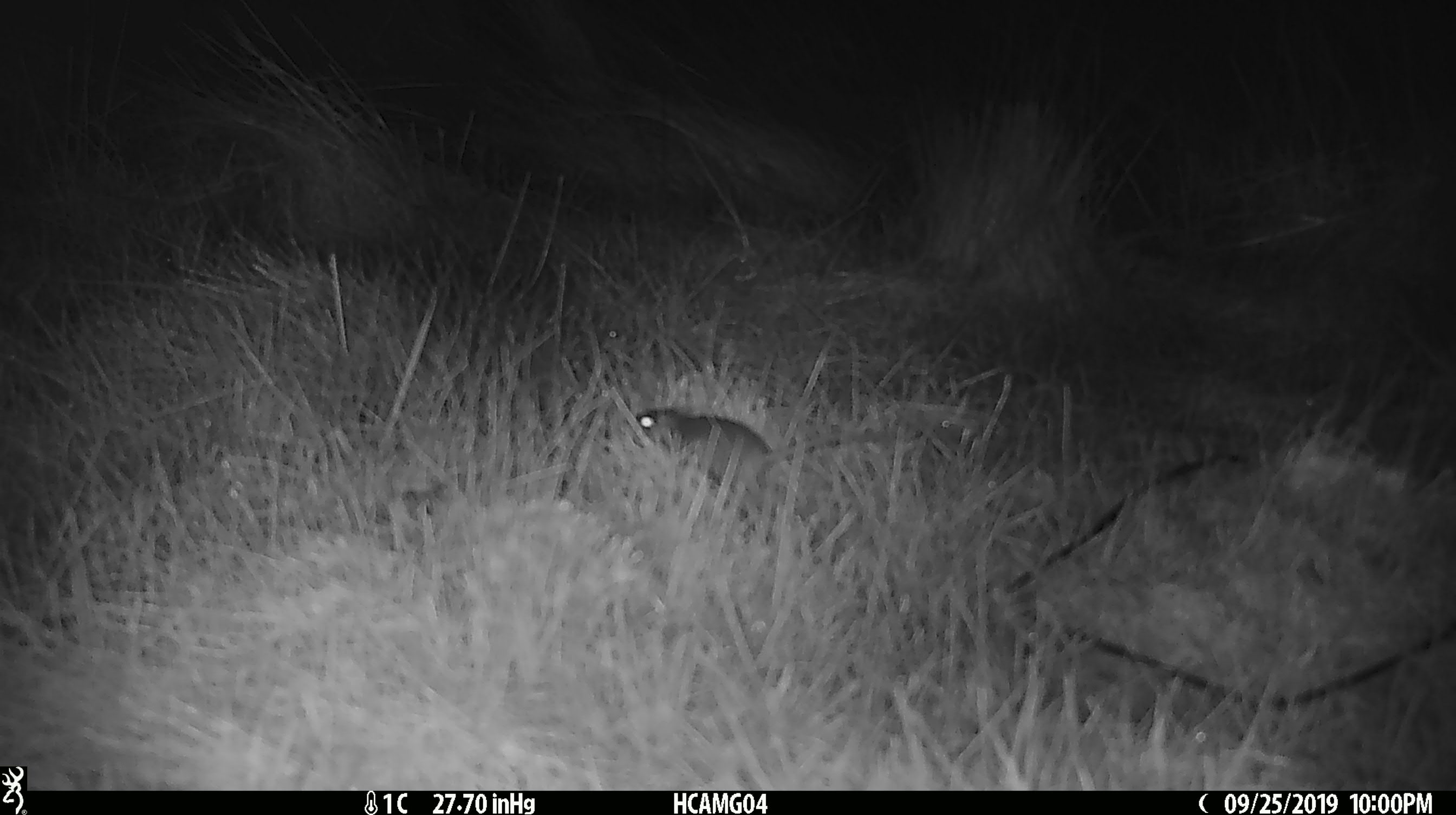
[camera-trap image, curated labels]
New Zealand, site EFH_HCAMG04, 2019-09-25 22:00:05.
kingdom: Animalia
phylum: Chordata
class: Mammalia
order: Rodentia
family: Muridae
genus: Mus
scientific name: Mus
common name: mouse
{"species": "mouse (Mus)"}